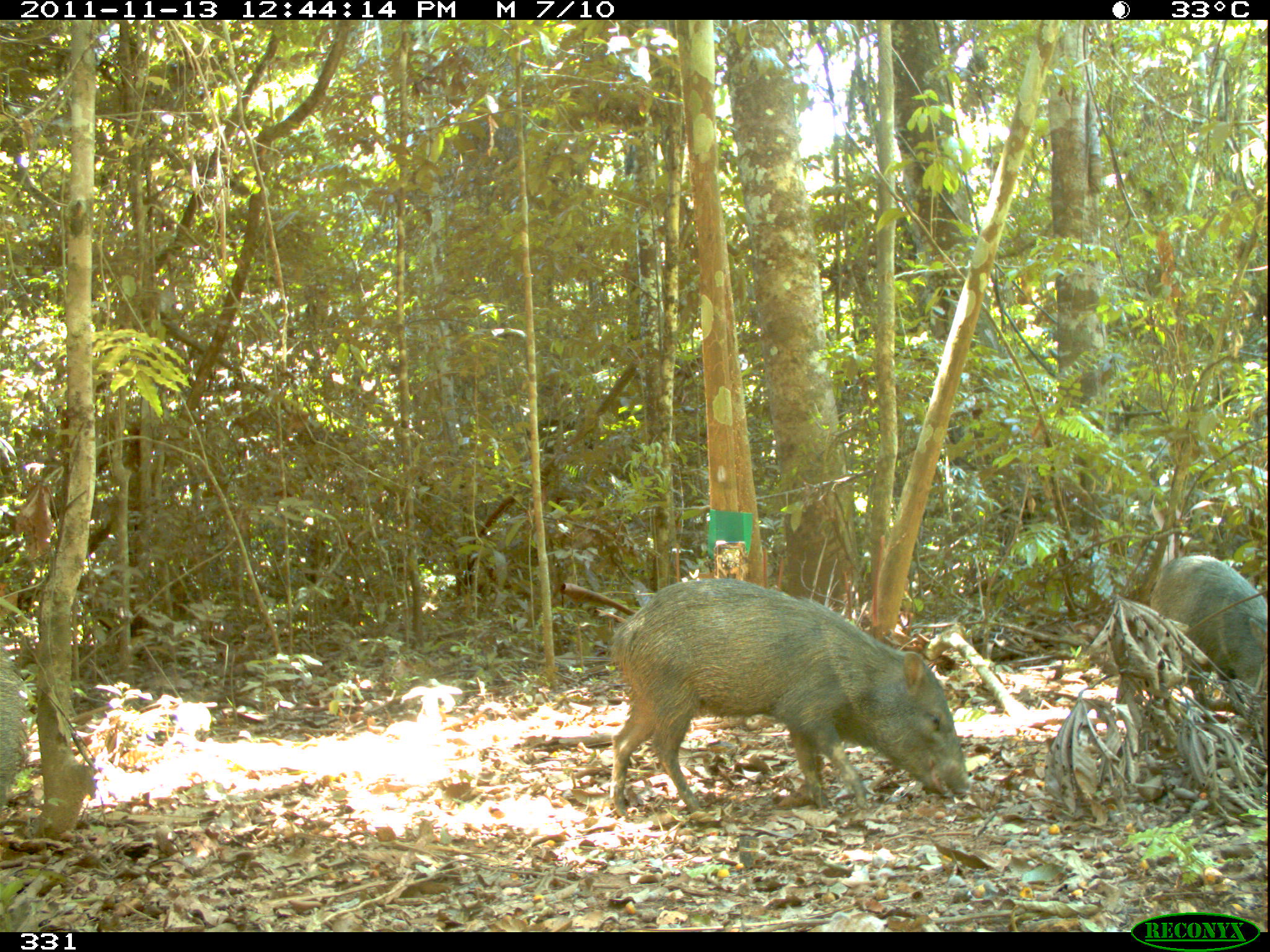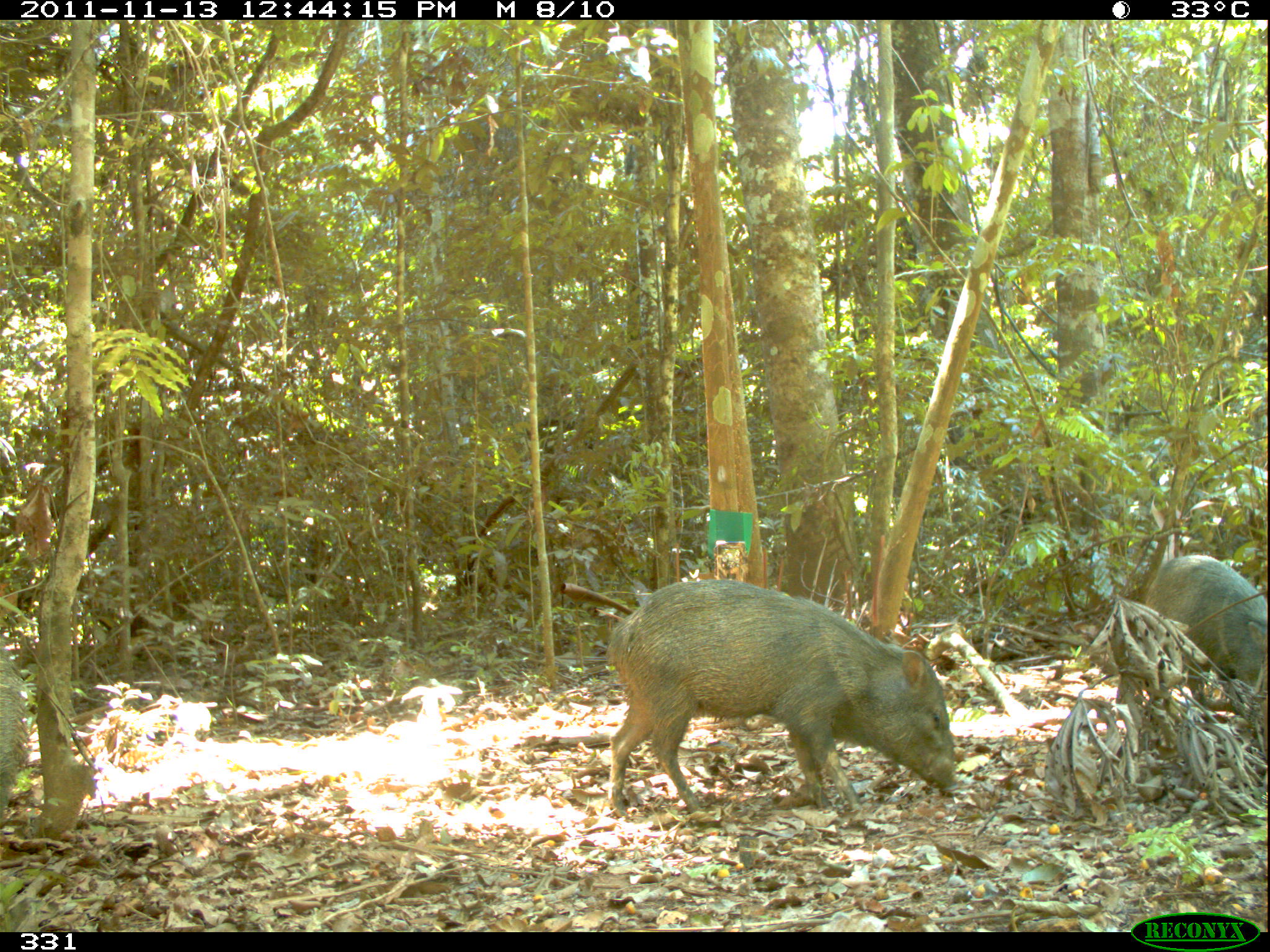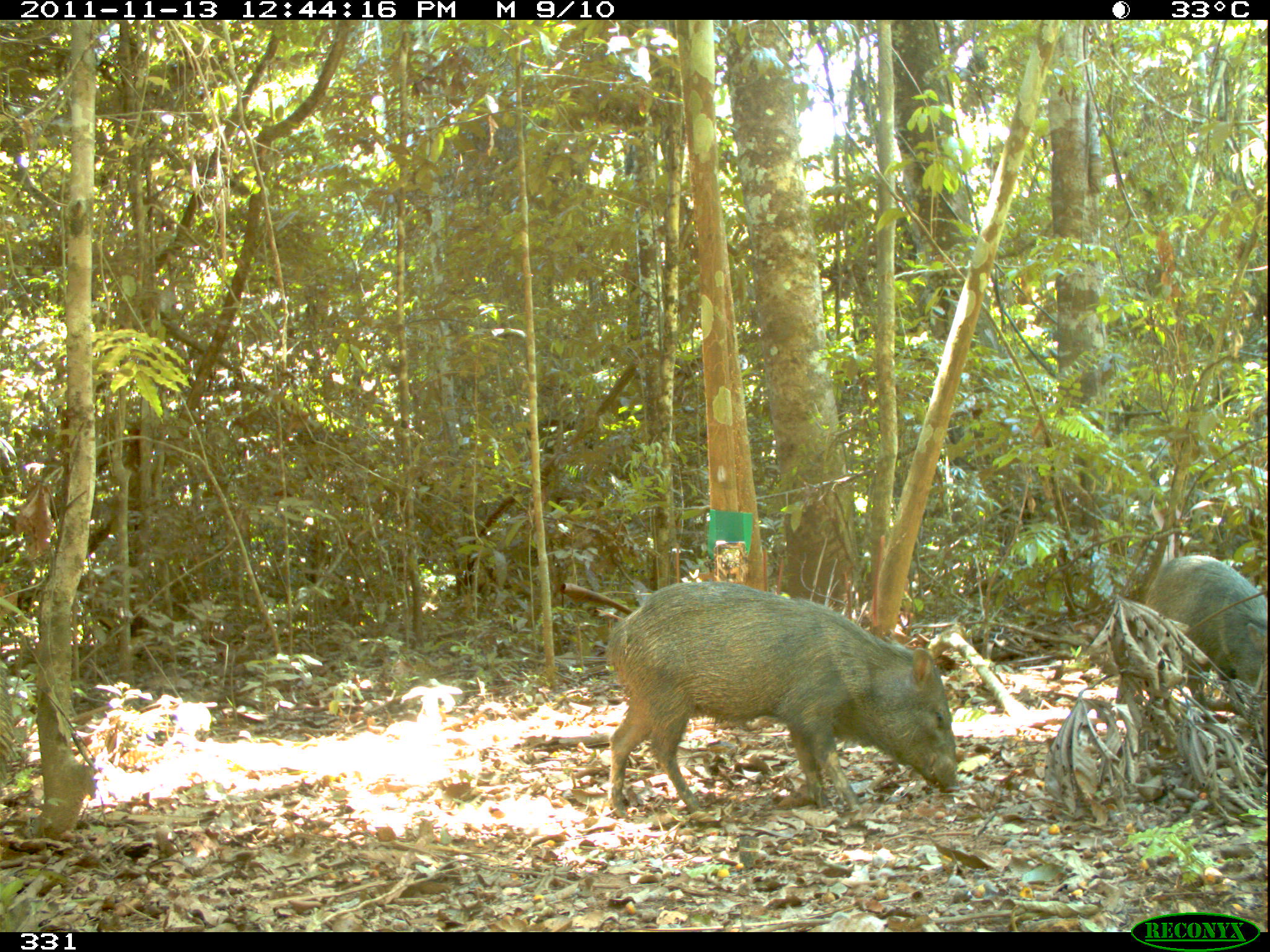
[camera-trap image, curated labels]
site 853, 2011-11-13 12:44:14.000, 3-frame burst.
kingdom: Animalia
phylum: Chordata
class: Mammalia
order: Artiodactyla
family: Tayassuidae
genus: Pecari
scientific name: Pecari tajacu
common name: collared peccary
Pecari tajacu (collared peccary).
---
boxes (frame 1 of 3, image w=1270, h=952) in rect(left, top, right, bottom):
pecari tajacu: rect(605, 577, 968, 820); rect(1149, 554, 1270, 709)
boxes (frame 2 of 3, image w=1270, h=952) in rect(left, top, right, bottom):
pecari tajacu: rect(602, 575, 960, 820); rect(1145, 550, 1270, 709)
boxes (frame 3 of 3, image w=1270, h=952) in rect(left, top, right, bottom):
pecari tajacu: rect(602, 578, 960, 820); rect(1145, 550, 1270, 703)